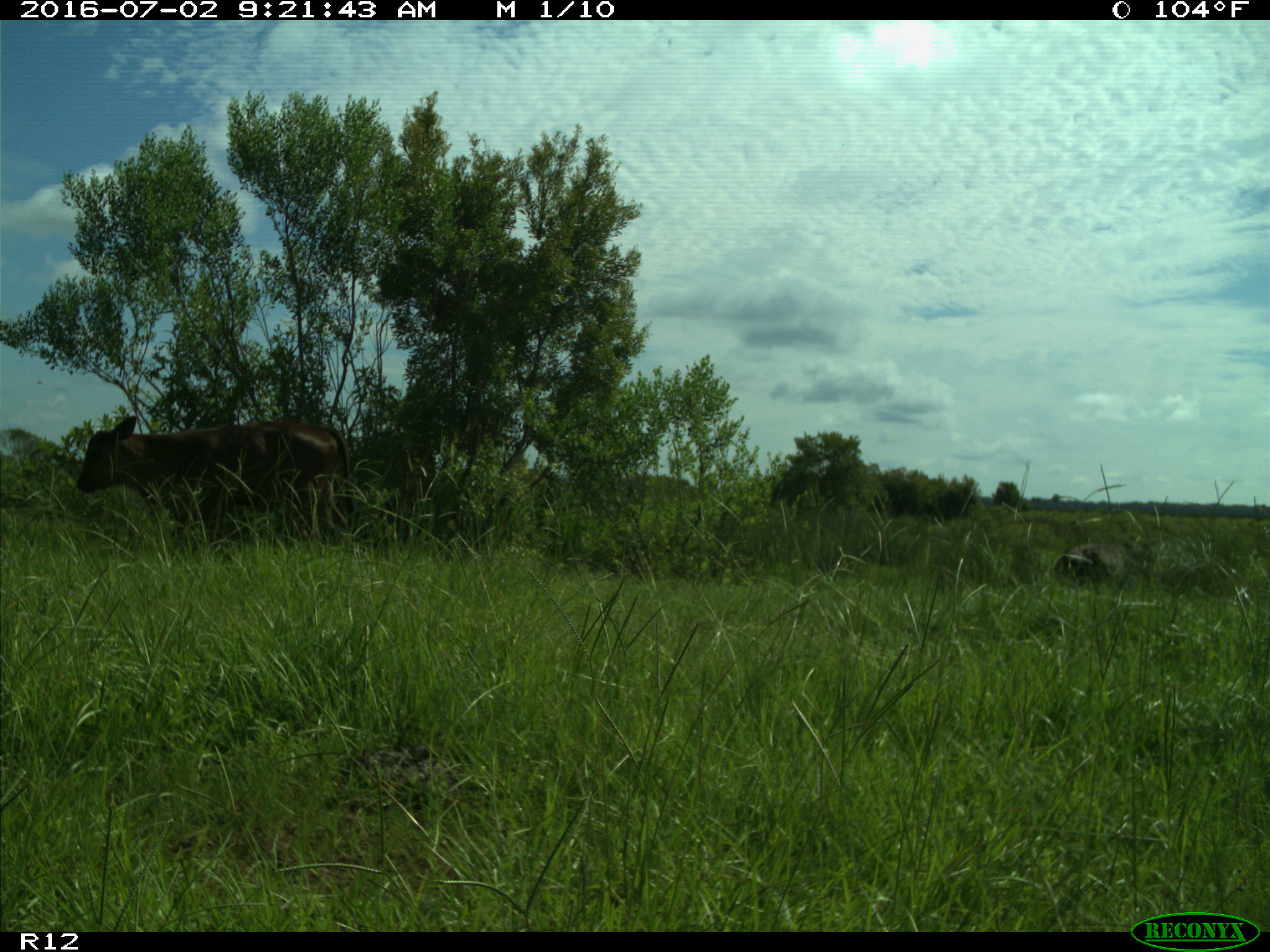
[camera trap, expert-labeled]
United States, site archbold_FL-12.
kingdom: Animalia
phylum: Chordata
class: Mammalia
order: Artiodactyla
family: Bovidae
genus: Bos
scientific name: Bos taurus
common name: domestic cow